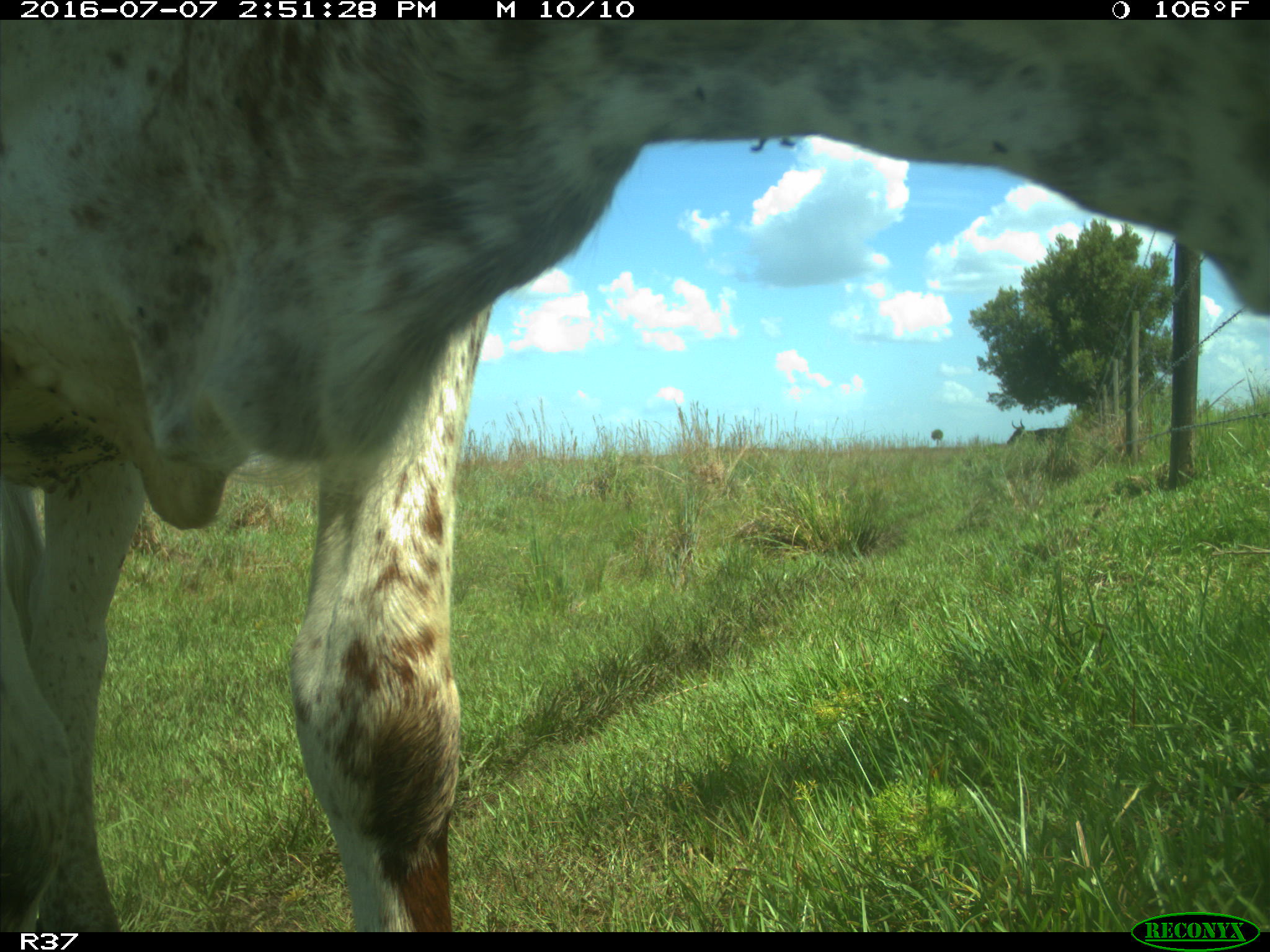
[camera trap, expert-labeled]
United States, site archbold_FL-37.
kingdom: Animalia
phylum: Chordata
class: Mammalia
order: Artiodactyla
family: Bovidae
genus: Bos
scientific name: Bos taurus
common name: domestic cow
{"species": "Bos taurus (domestic cow)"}